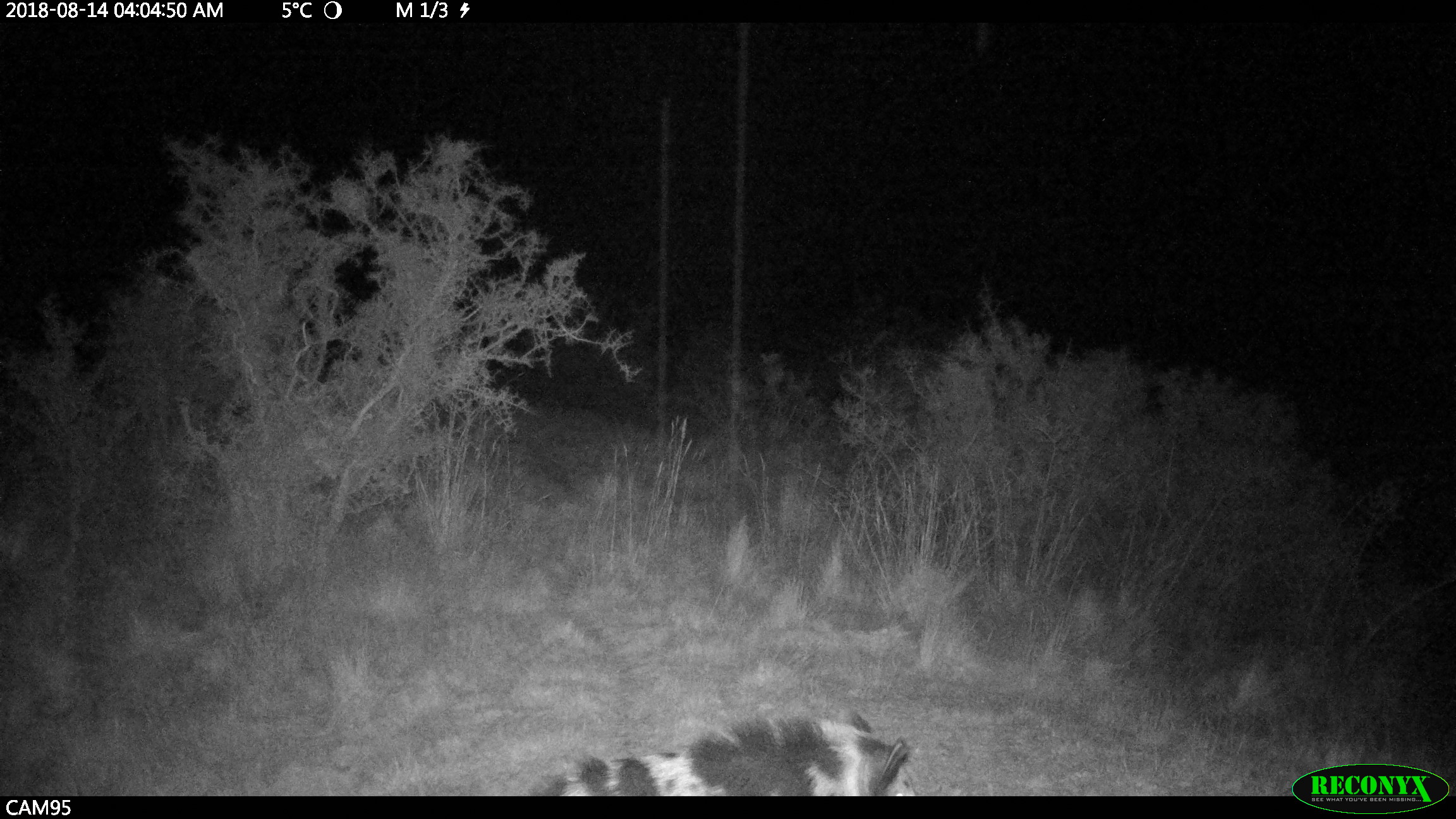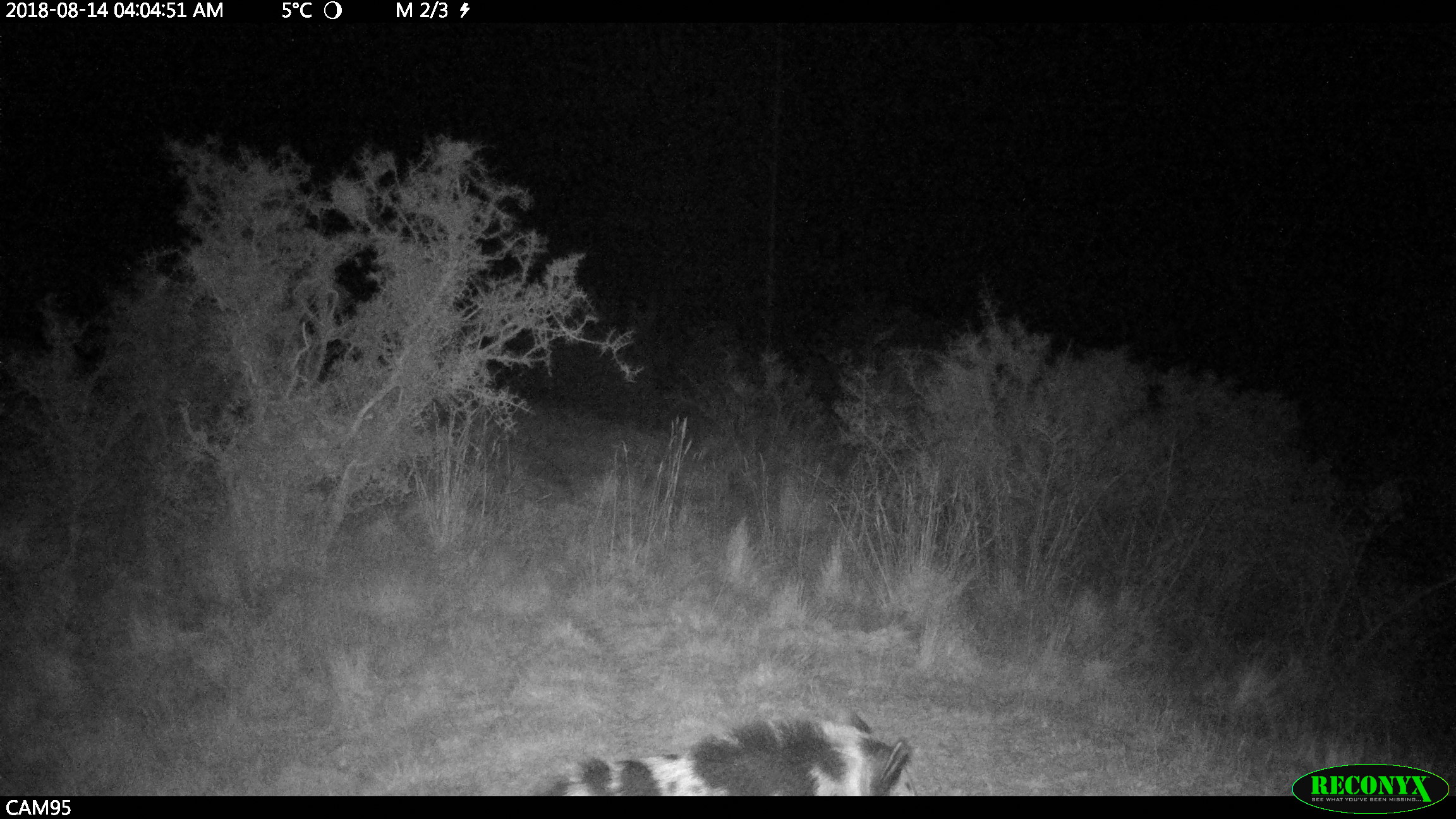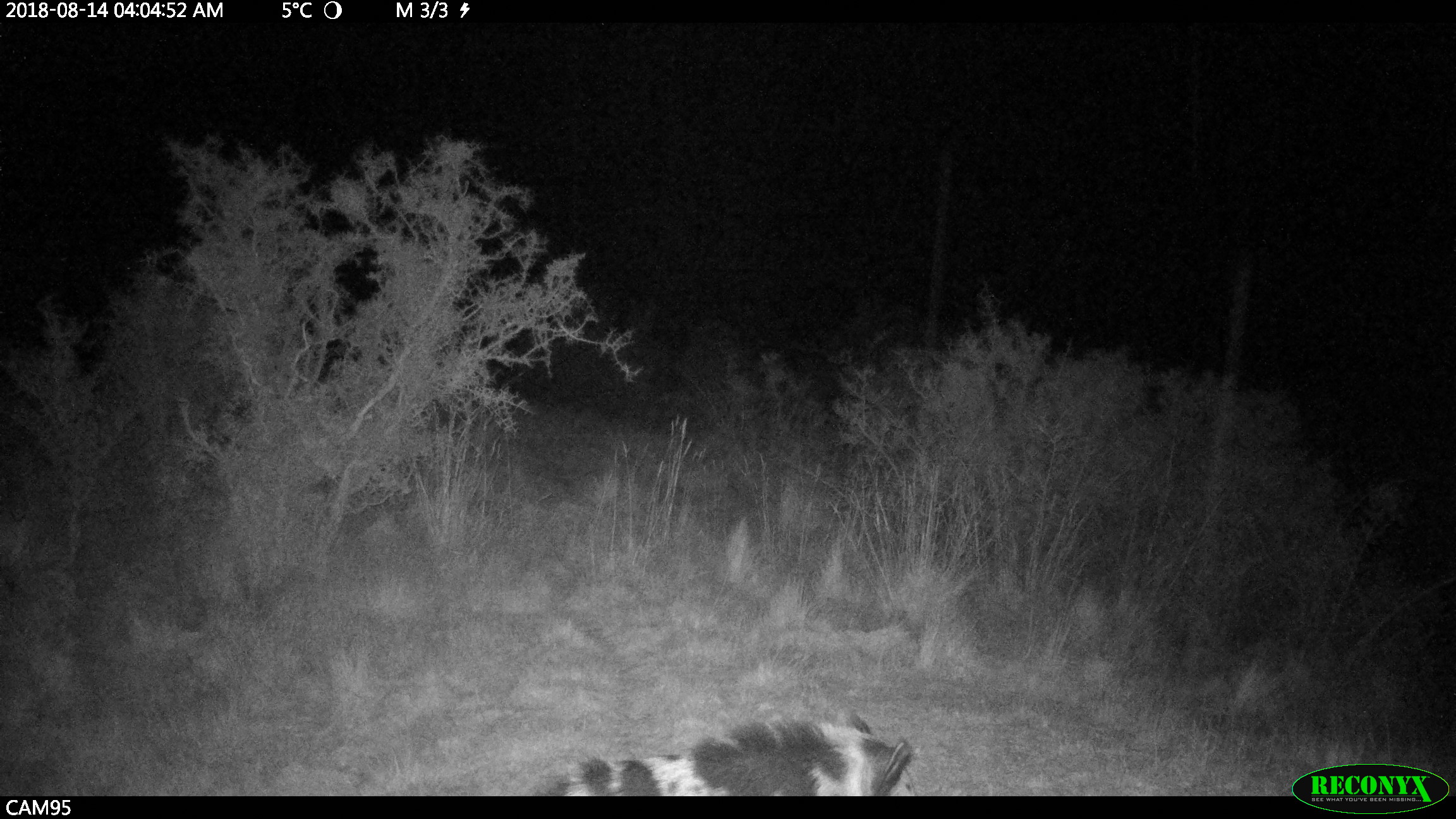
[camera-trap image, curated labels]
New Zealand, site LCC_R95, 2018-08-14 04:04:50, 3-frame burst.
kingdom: Animalia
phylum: Chordata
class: Mammalia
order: Artiodactyla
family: Suidae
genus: Sus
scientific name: Sus scrofa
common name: pig